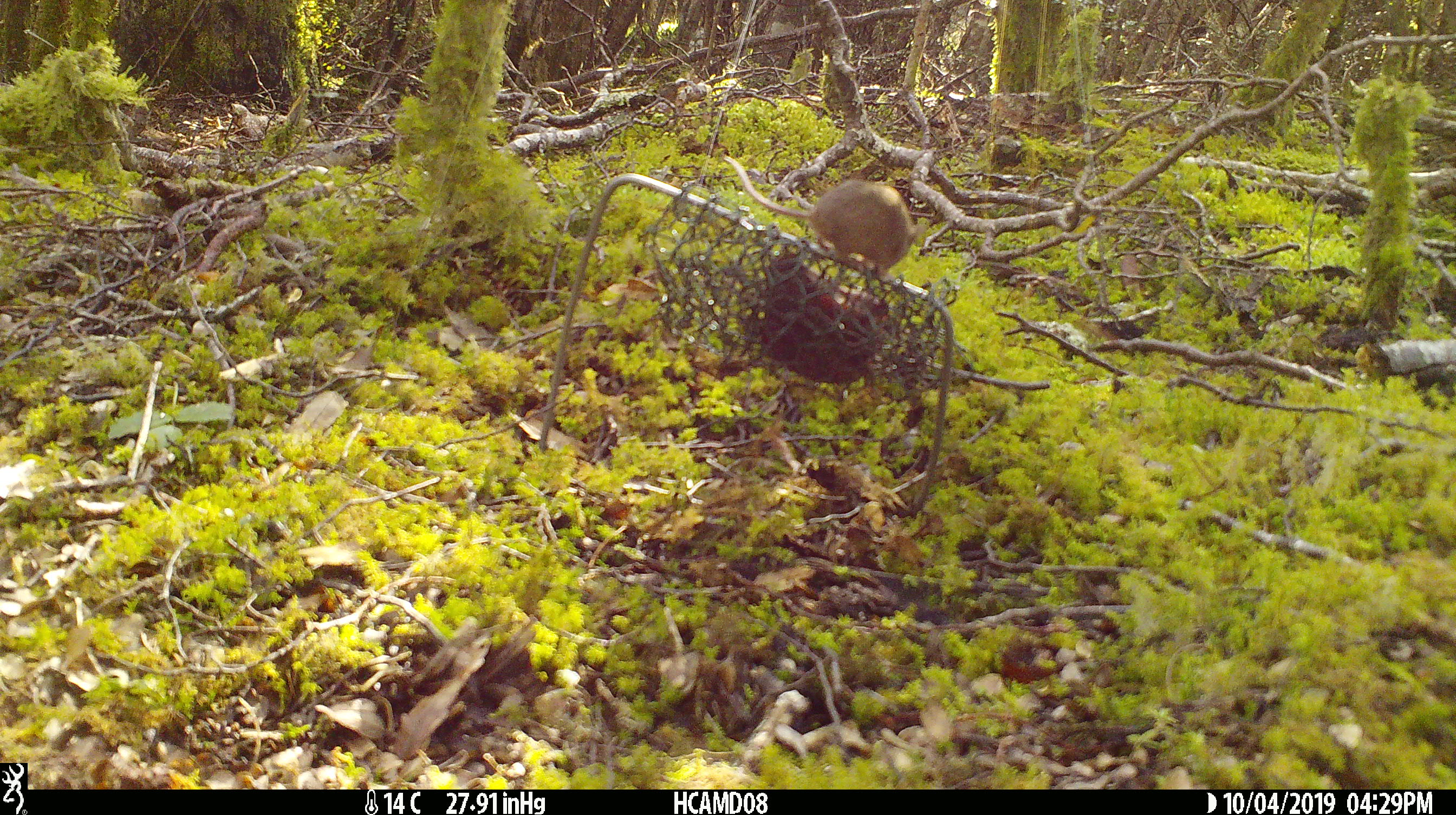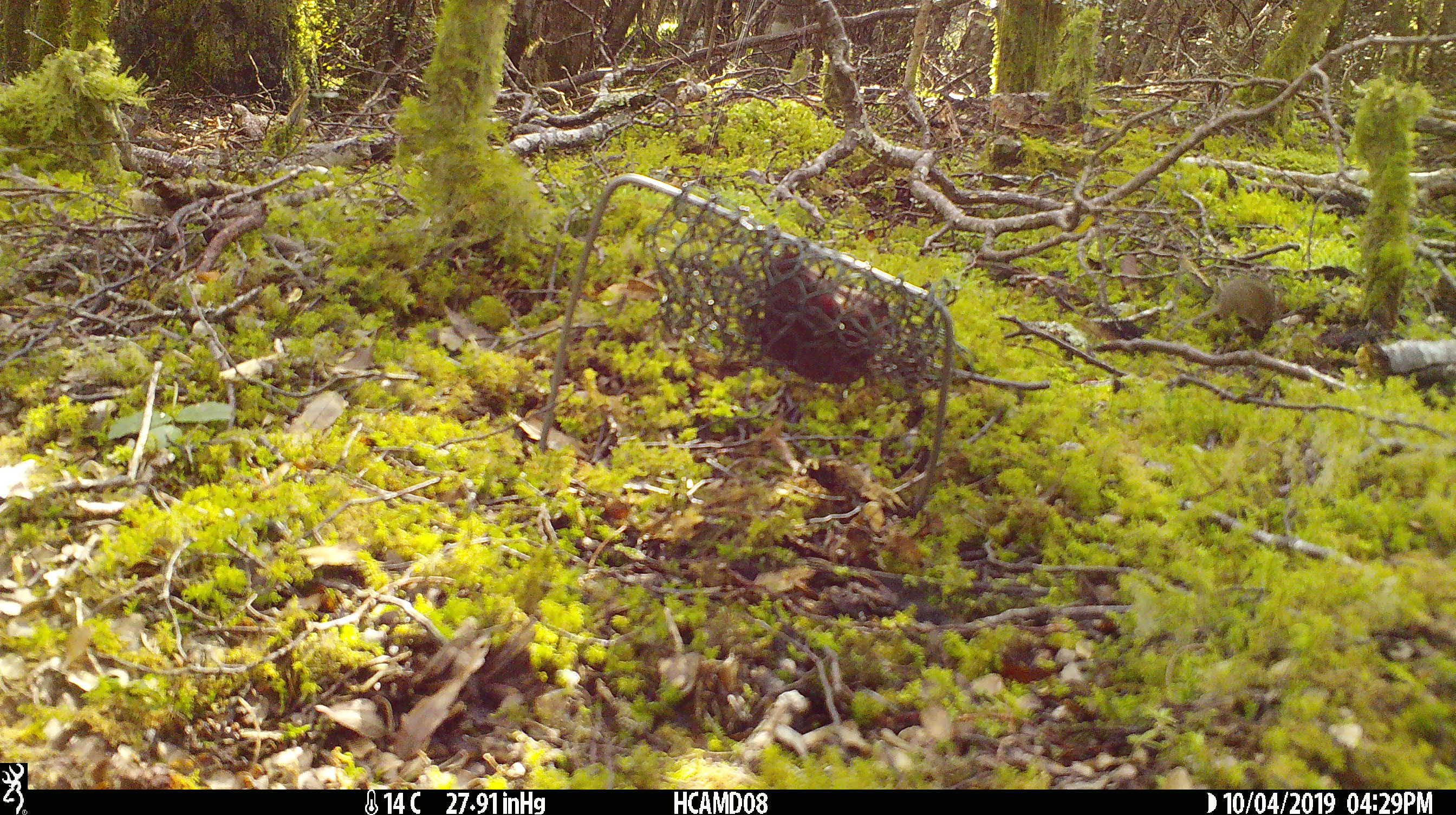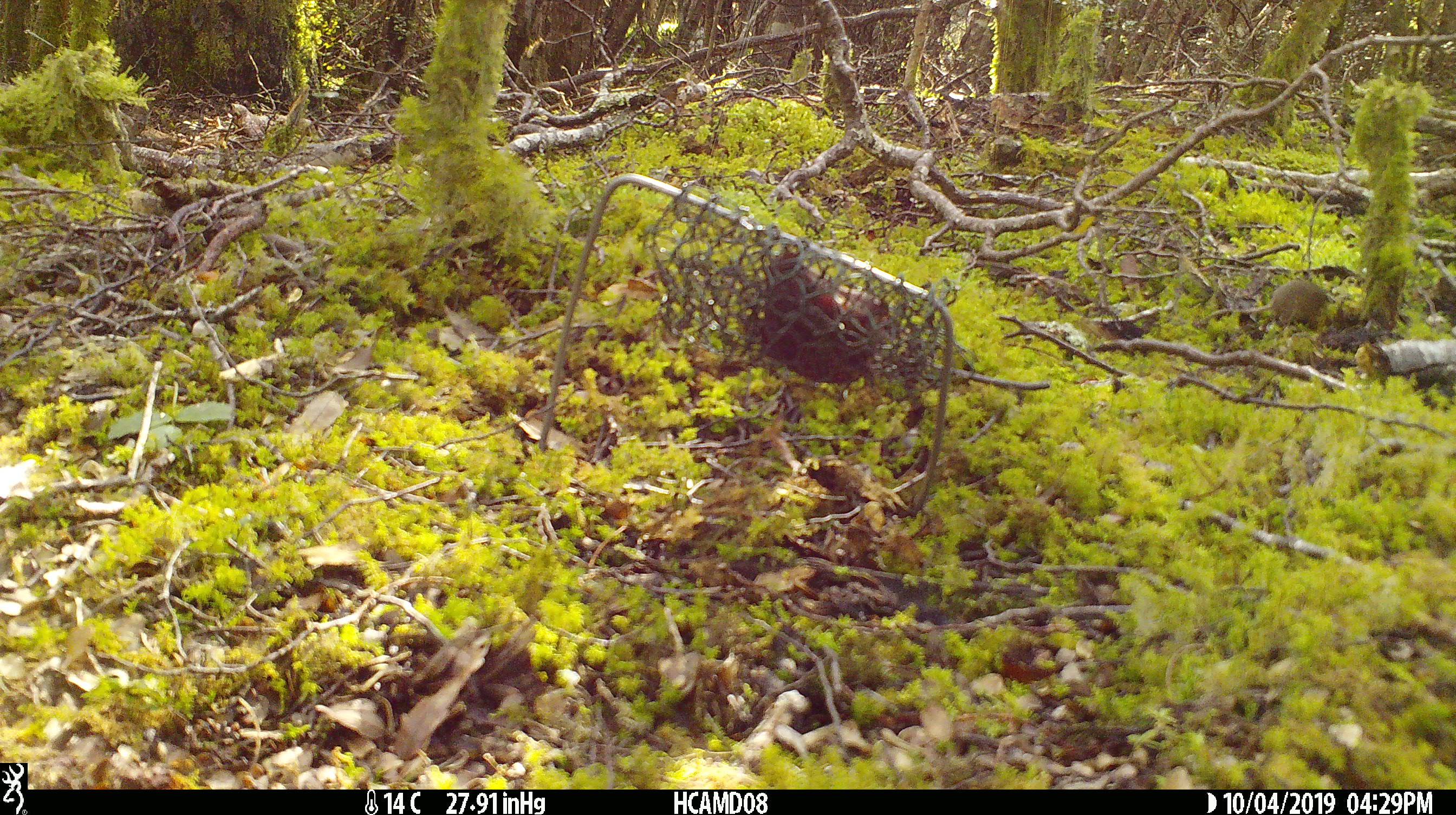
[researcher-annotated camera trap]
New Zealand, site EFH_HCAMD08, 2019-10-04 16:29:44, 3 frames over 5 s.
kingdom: Animalia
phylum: Chordata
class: Mammalia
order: Rodentia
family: Muridae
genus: Mus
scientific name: Mus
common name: mouse